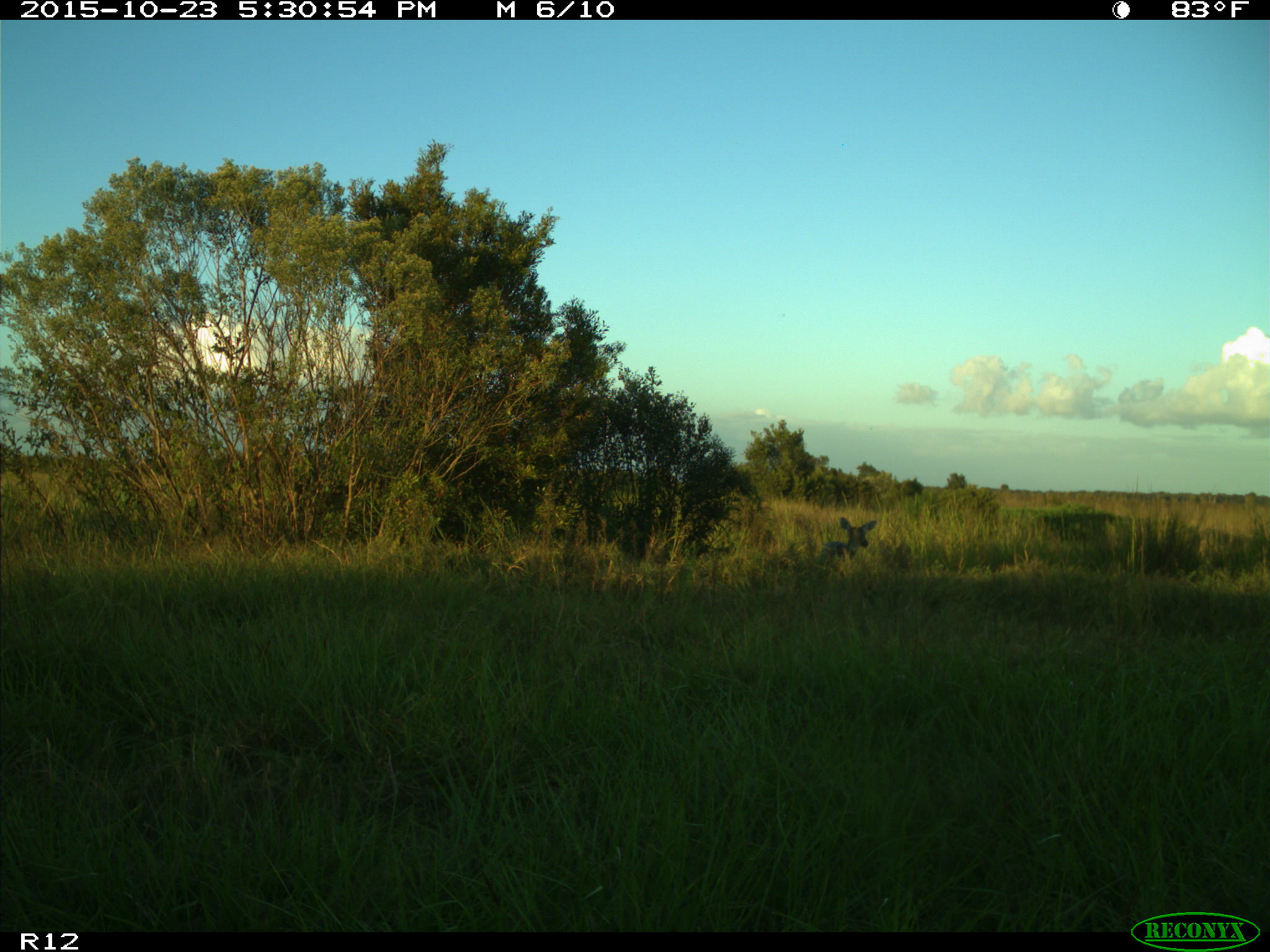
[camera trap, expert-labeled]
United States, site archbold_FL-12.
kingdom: Animalia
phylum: Chordata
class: Mammalia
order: Artiodactyla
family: Cervidae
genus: Odocoileus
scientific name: Odocoileus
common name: deer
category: unidentified deer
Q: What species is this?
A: Unidentified deer (deer) (Odocoileus).